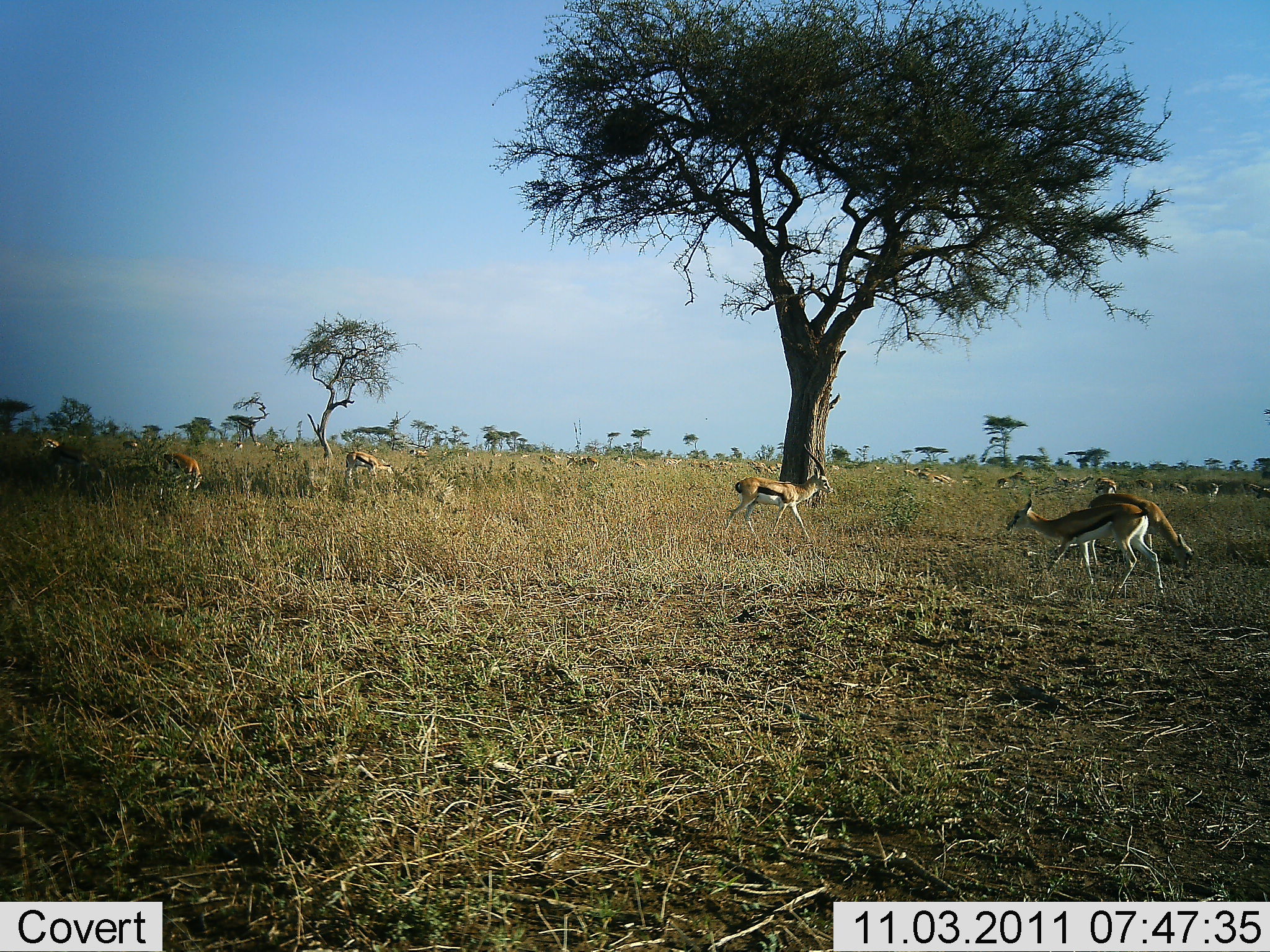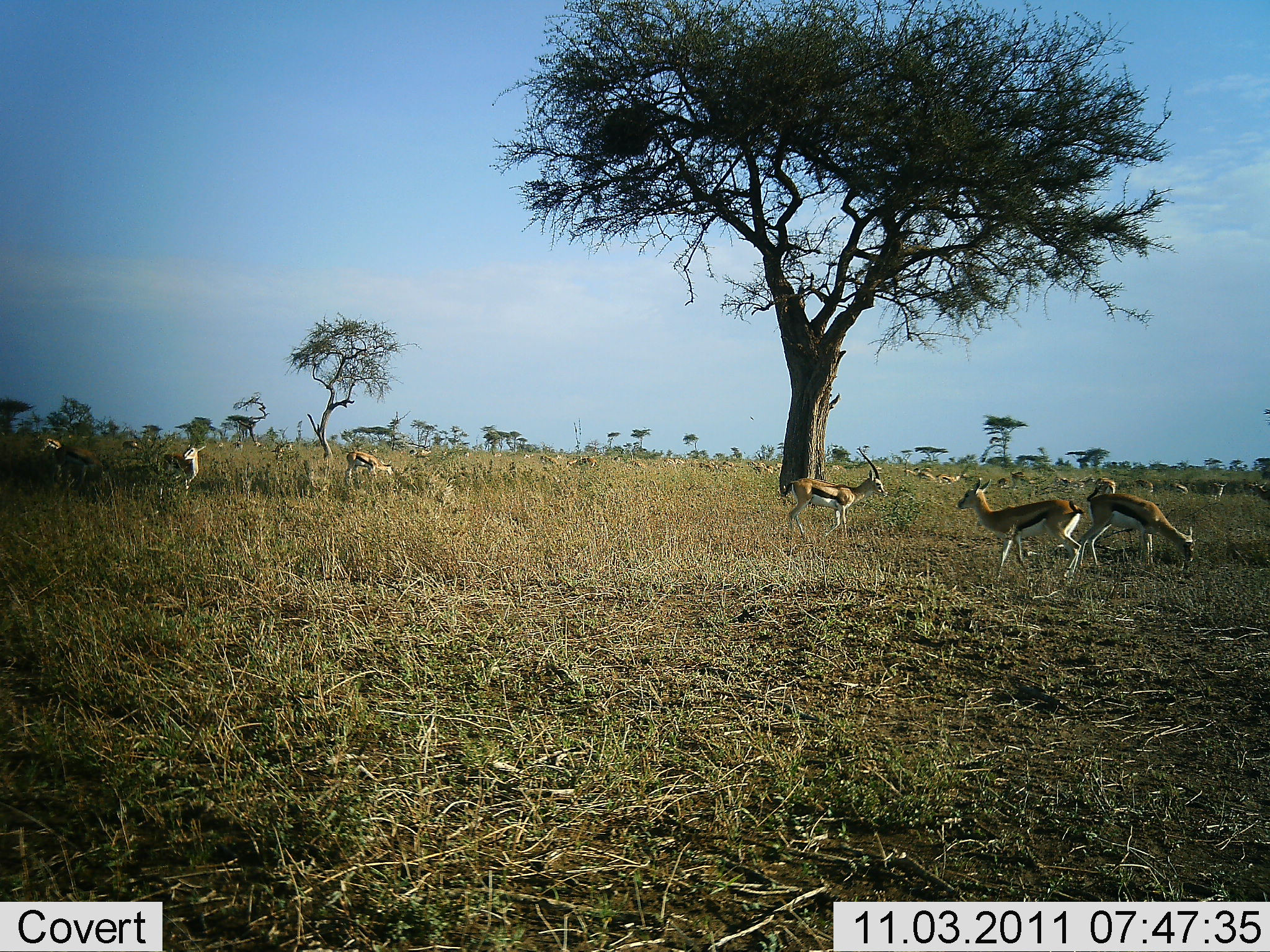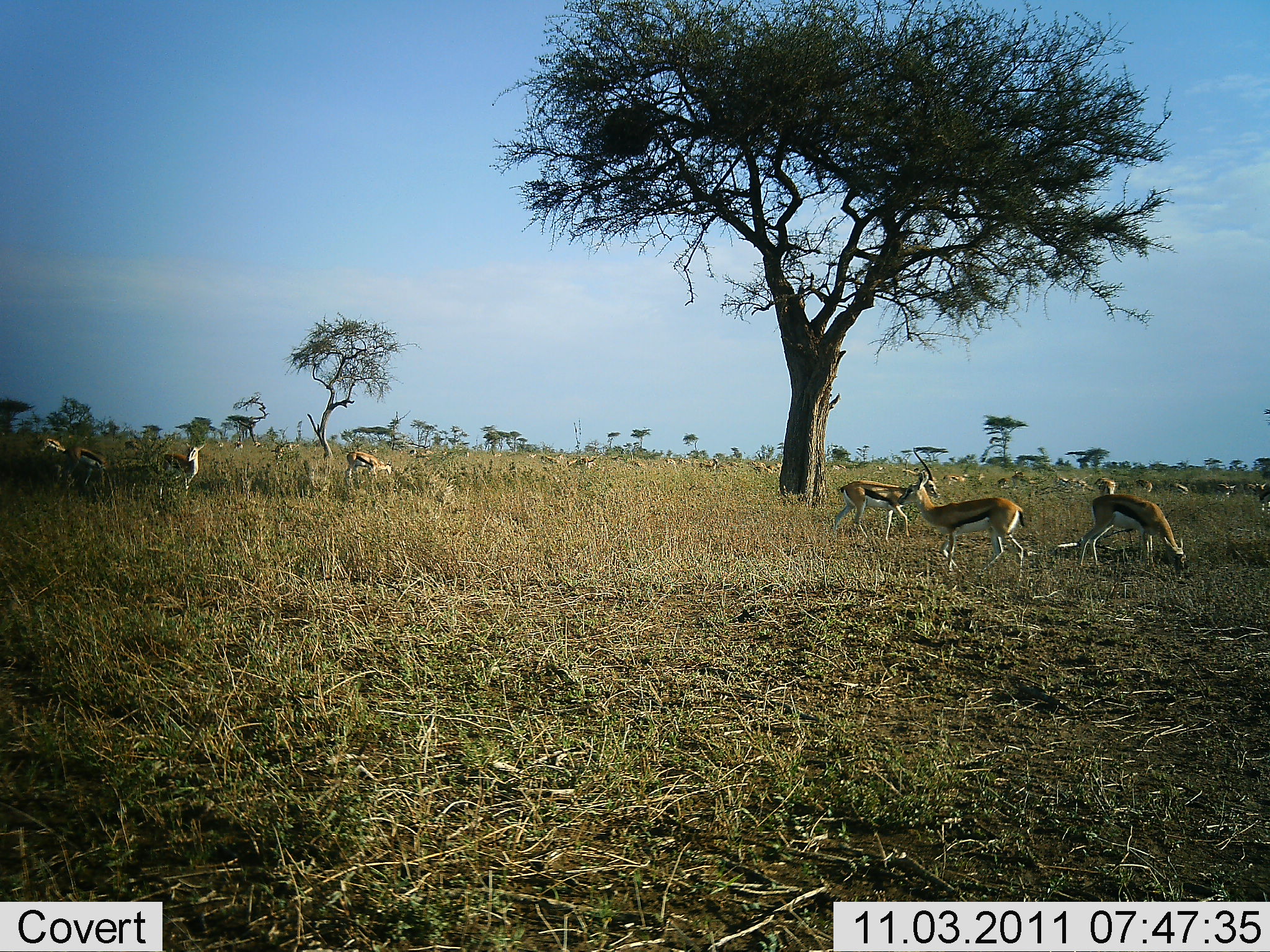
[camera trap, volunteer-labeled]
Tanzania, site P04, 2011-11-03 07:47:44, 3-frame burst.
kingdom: Animalia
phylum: Chordata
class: Mammalia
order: Artiodactyla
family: Bovidae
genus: Eudorcas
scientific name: Eudorcas thomsonii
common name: thomson's gazelle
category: gazellethomsons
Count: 11-50.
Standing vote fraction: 47%.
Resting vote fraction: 13%.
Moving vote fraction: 67%.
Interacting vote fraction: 7%.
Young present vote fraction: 7%.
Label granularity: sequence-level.